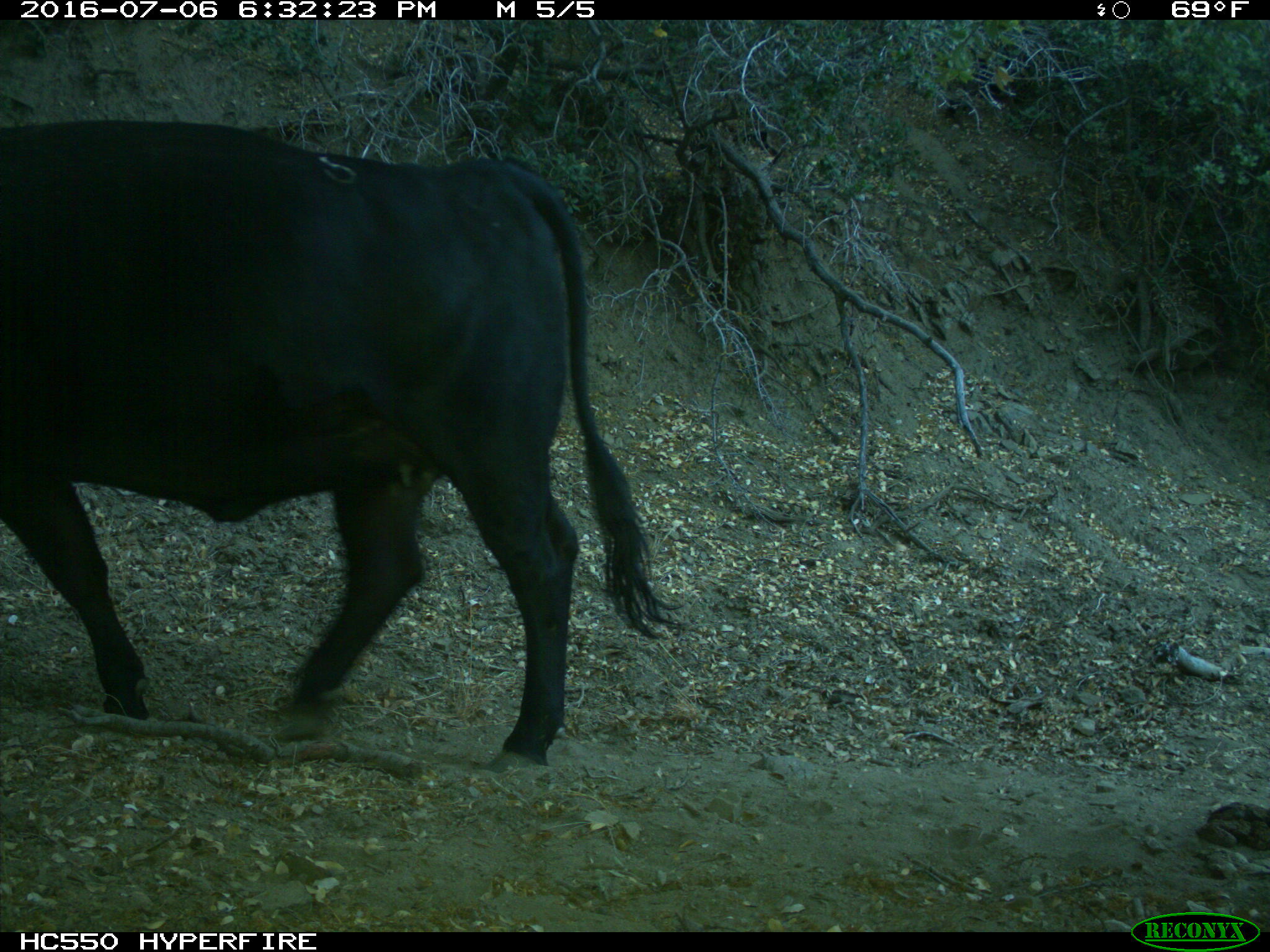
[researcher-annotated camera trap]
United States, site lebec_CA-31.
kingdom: Animalia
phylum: Chordata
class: Mammalia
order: Artiodactyla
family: Bovidae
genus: Bos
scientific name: Bos taurus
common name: domestic cow